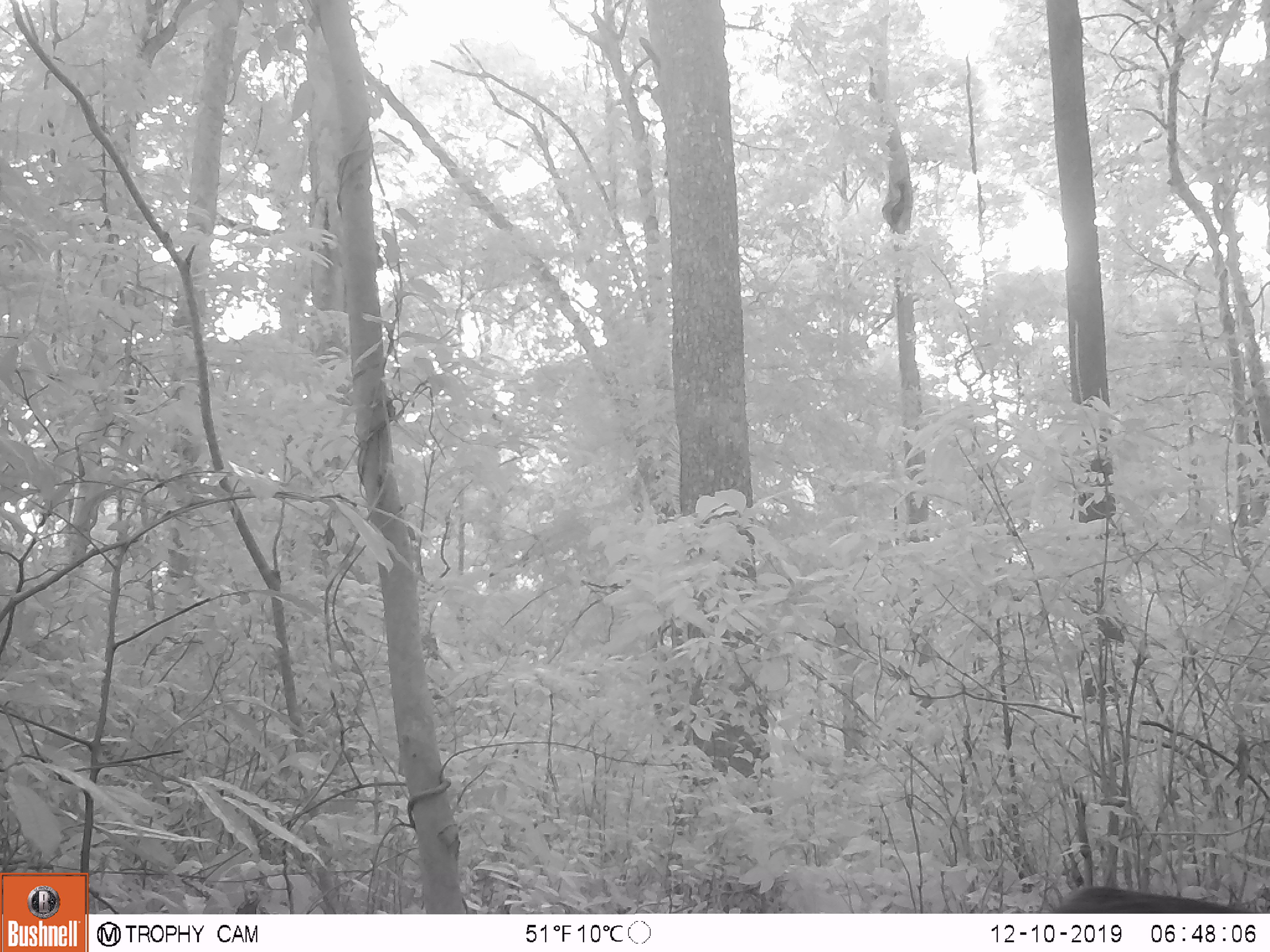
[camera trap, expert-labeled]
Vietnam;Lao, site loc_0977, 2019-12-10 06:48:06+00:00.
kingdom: Animalia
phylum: Chordata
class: Mammalia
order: Artiodactyla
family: Bovidae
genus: Capricornis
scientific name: Capricornis sumatraensis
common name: chinese serow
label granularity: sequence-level